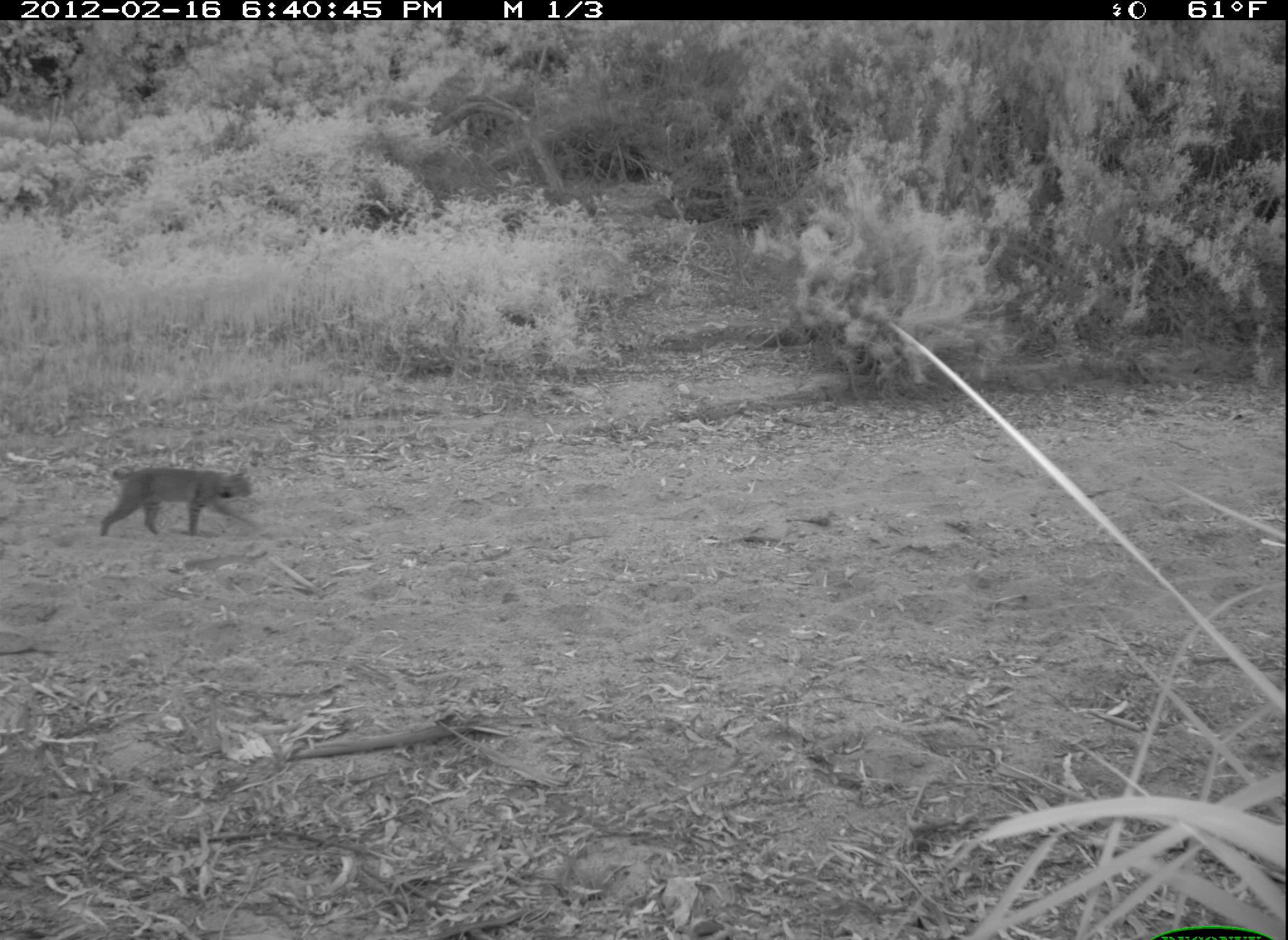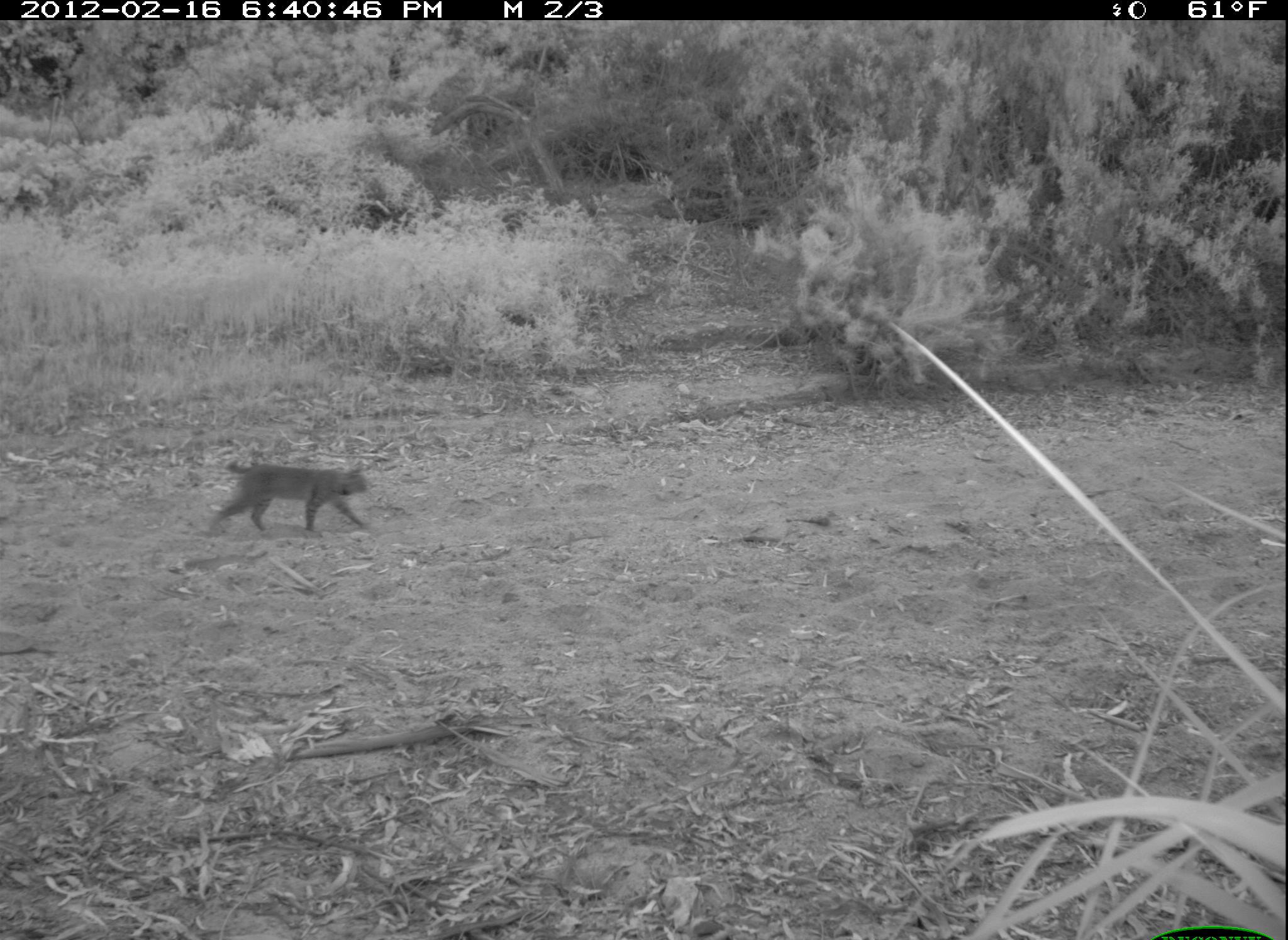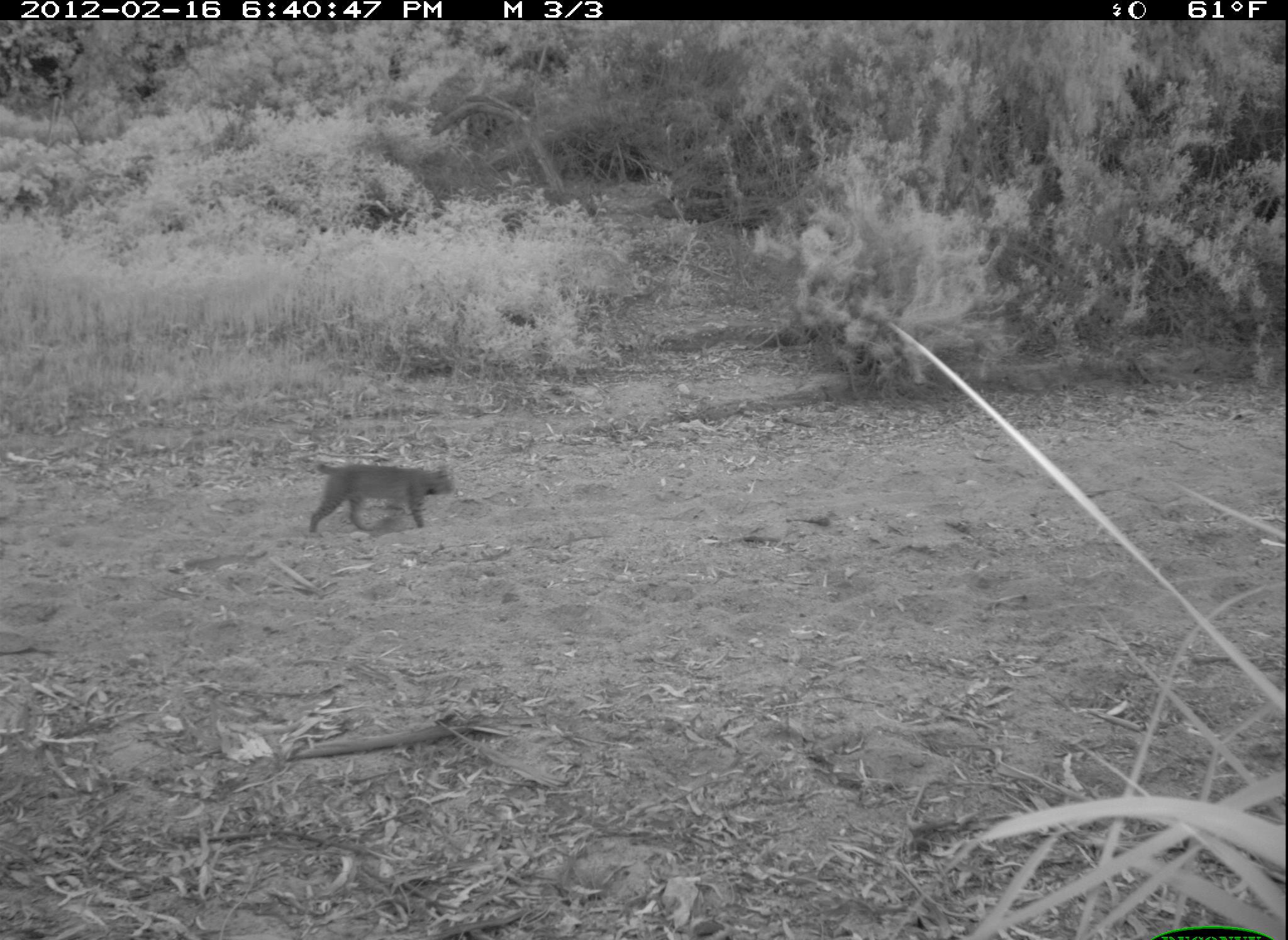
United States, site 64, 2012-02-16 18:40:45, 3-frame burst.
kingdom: Animalia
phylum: Chordata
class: Mammalia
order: Carnivora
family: Felidae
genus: Lynx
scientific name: Lynx rufus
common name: bobcat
Bobcat (Lynx rufus).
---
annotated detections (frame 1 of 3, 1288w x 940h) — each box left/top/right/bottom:
bobcat: 92/465/256/538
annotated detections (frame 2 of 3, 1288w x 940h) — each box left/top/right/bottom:
bobcat: 204/453/375/540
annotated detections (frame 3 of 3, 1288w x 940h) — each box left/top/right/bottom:
bobcat: 304/457/458/540